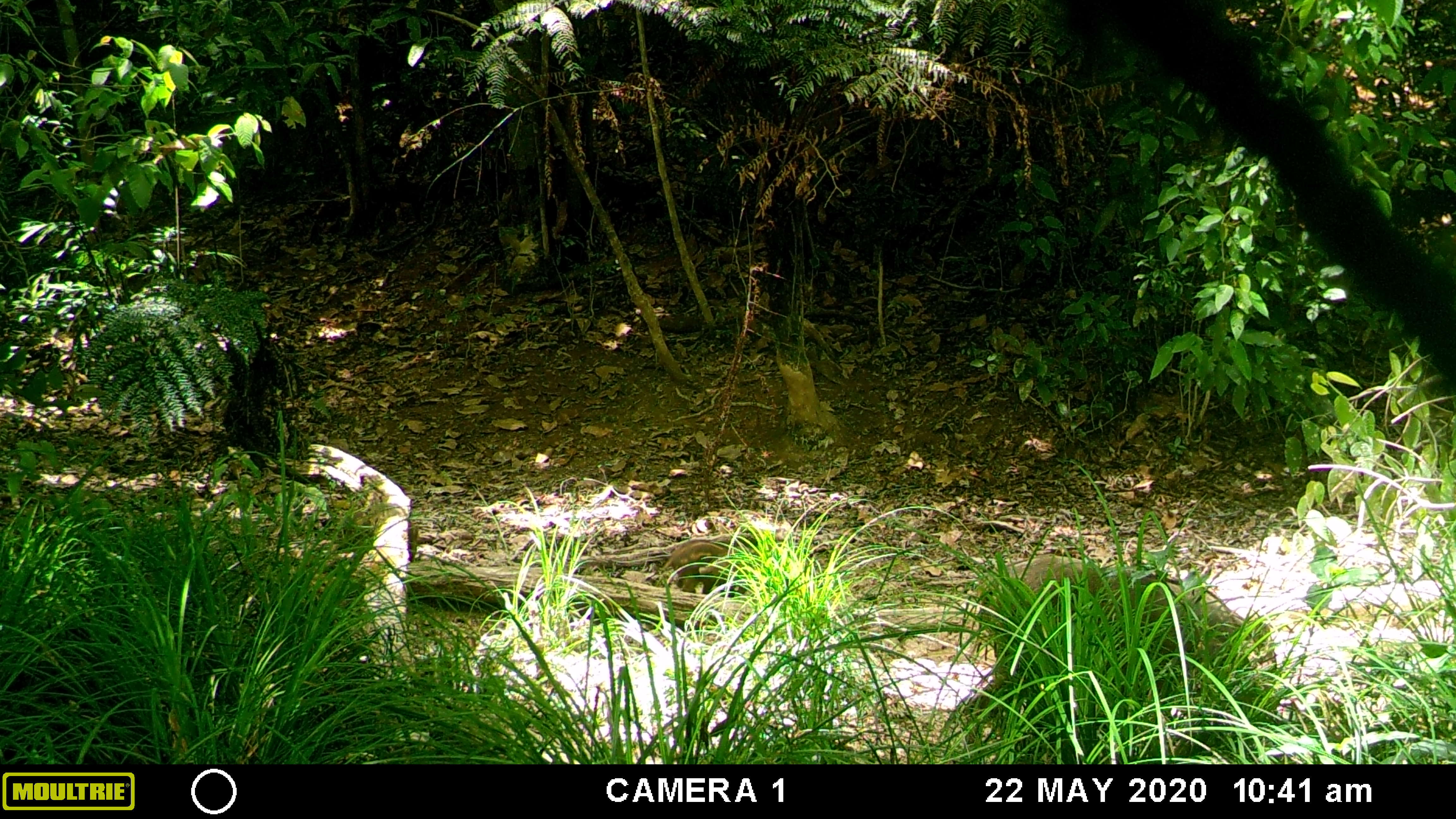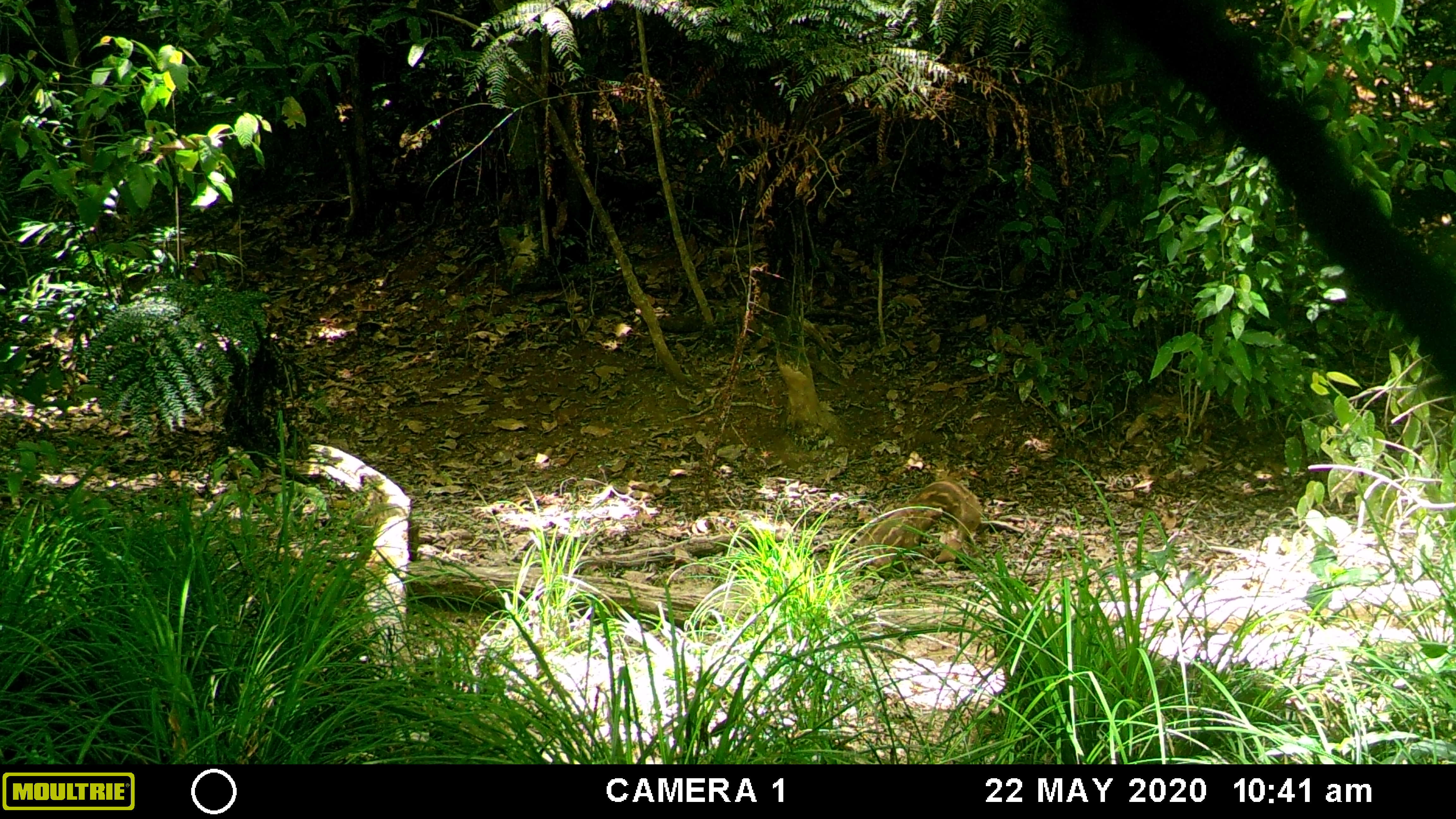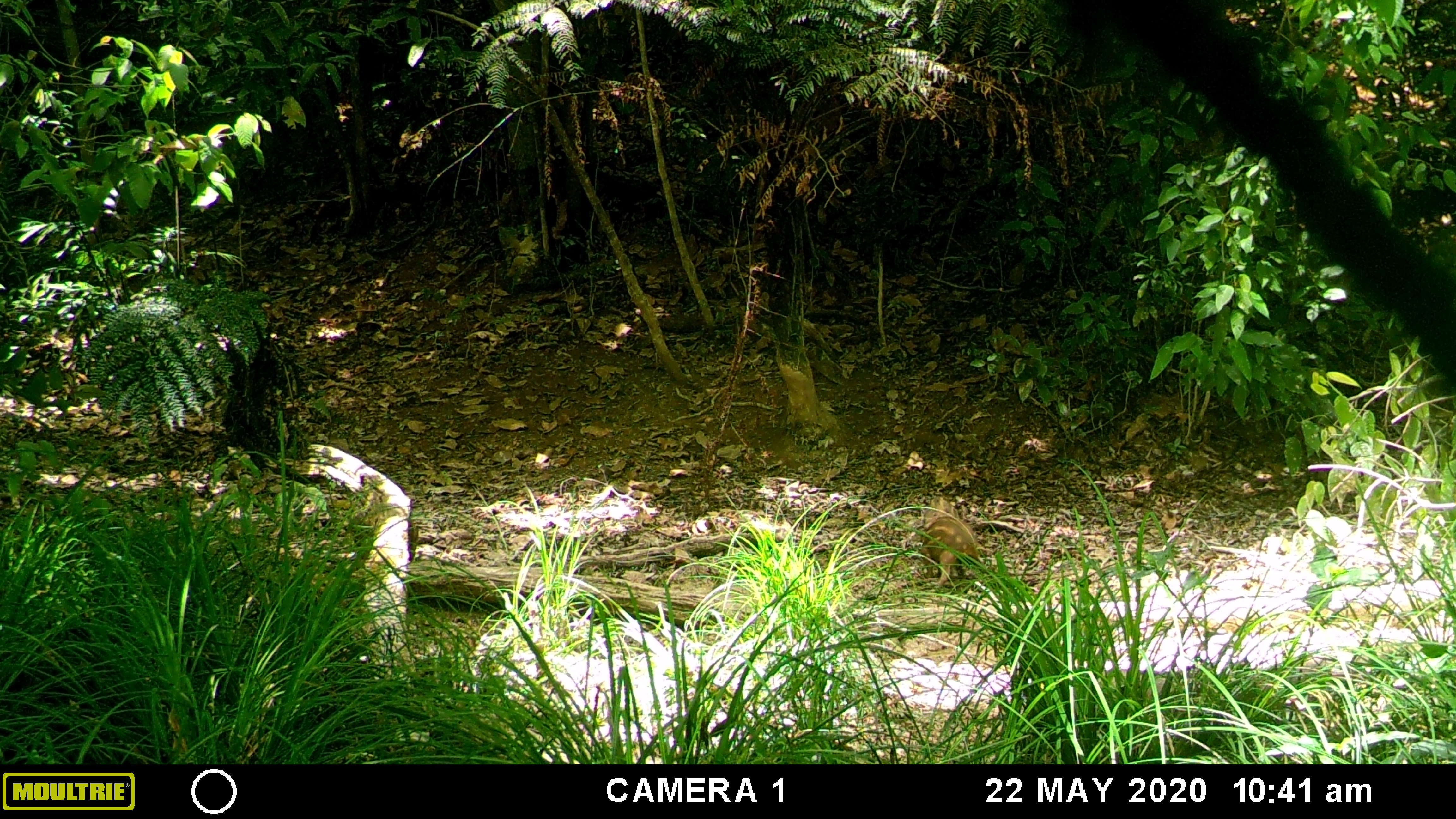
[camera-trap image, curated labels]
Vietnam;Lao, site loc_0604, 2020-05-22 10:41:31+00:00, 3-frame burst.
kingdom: Animalia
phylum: Chordata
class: Mammalia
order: Artiodactyla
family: Suidae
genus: Sus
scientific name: Sus scrofa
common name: eurasian wild pig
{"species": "eurasian wild pig (Sus scrofa)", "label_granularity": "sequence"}